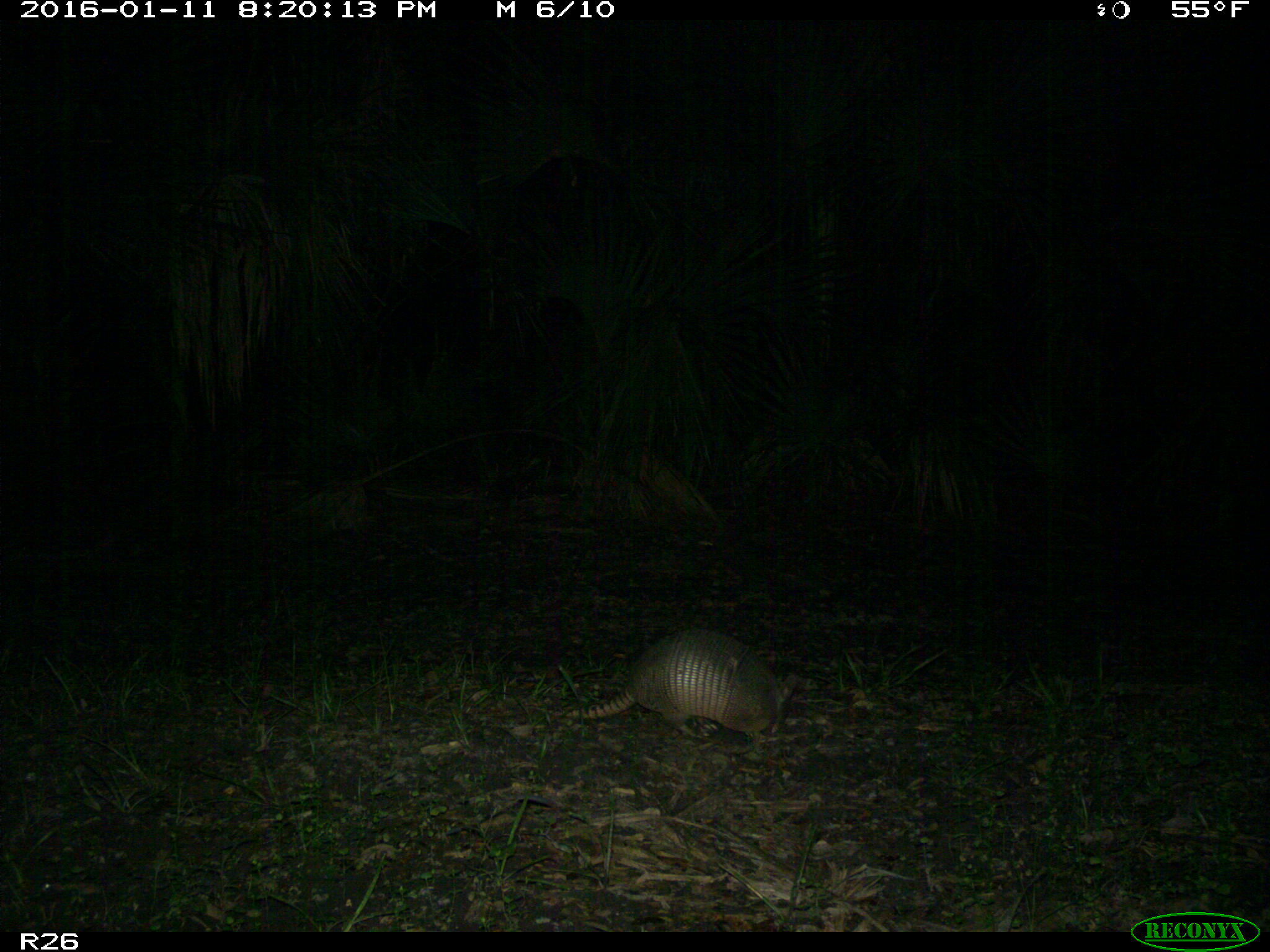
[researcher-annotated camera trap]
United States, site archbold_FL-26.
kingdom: Animalia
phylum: Chordata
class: Mammalia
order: Cingulata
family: Dasypodidae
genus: Dasypus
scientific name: Dasypus novemcinctus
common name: nine-banded armadillo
Dasypus novemcinctus (nine-banded armadillo).